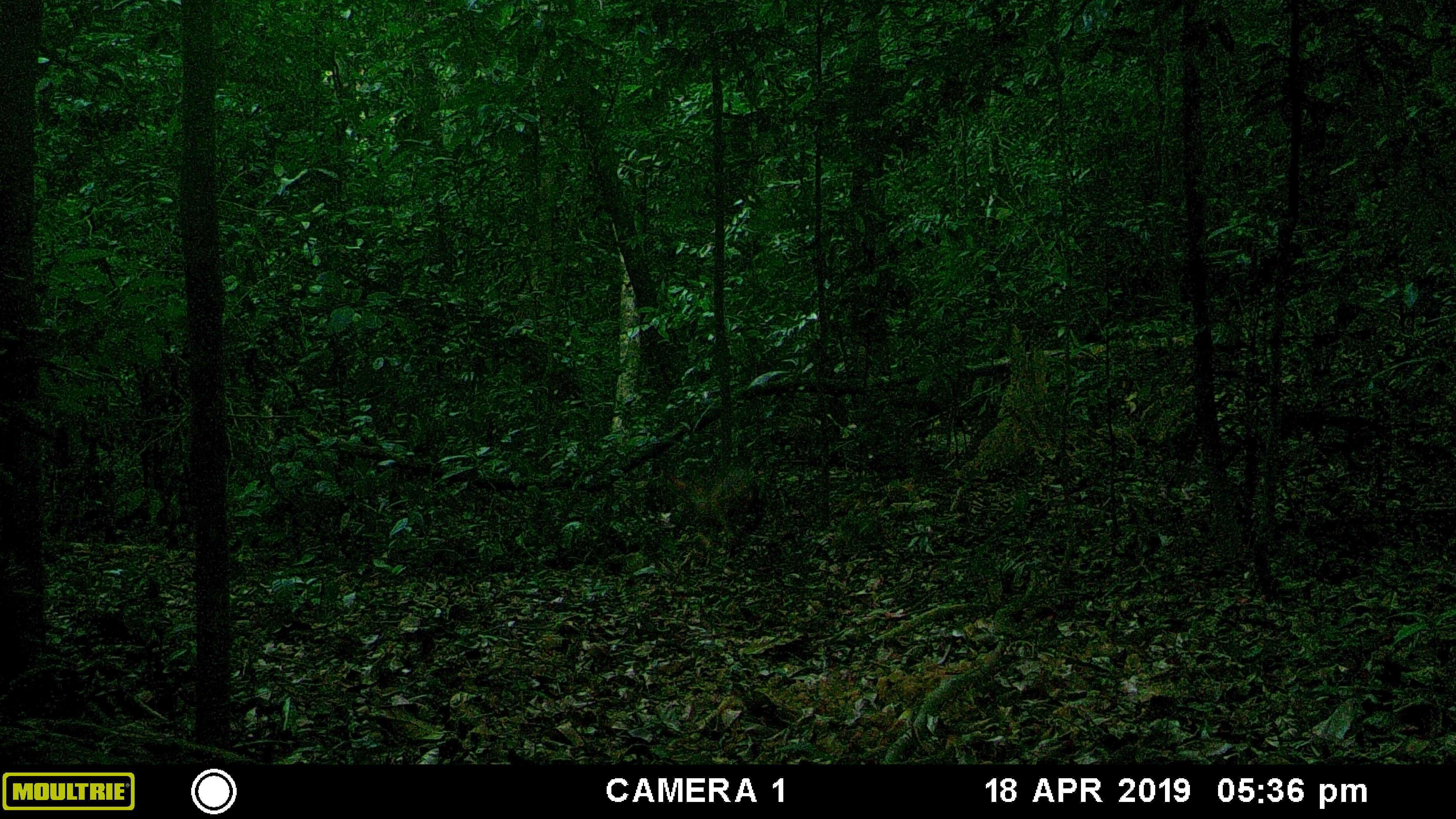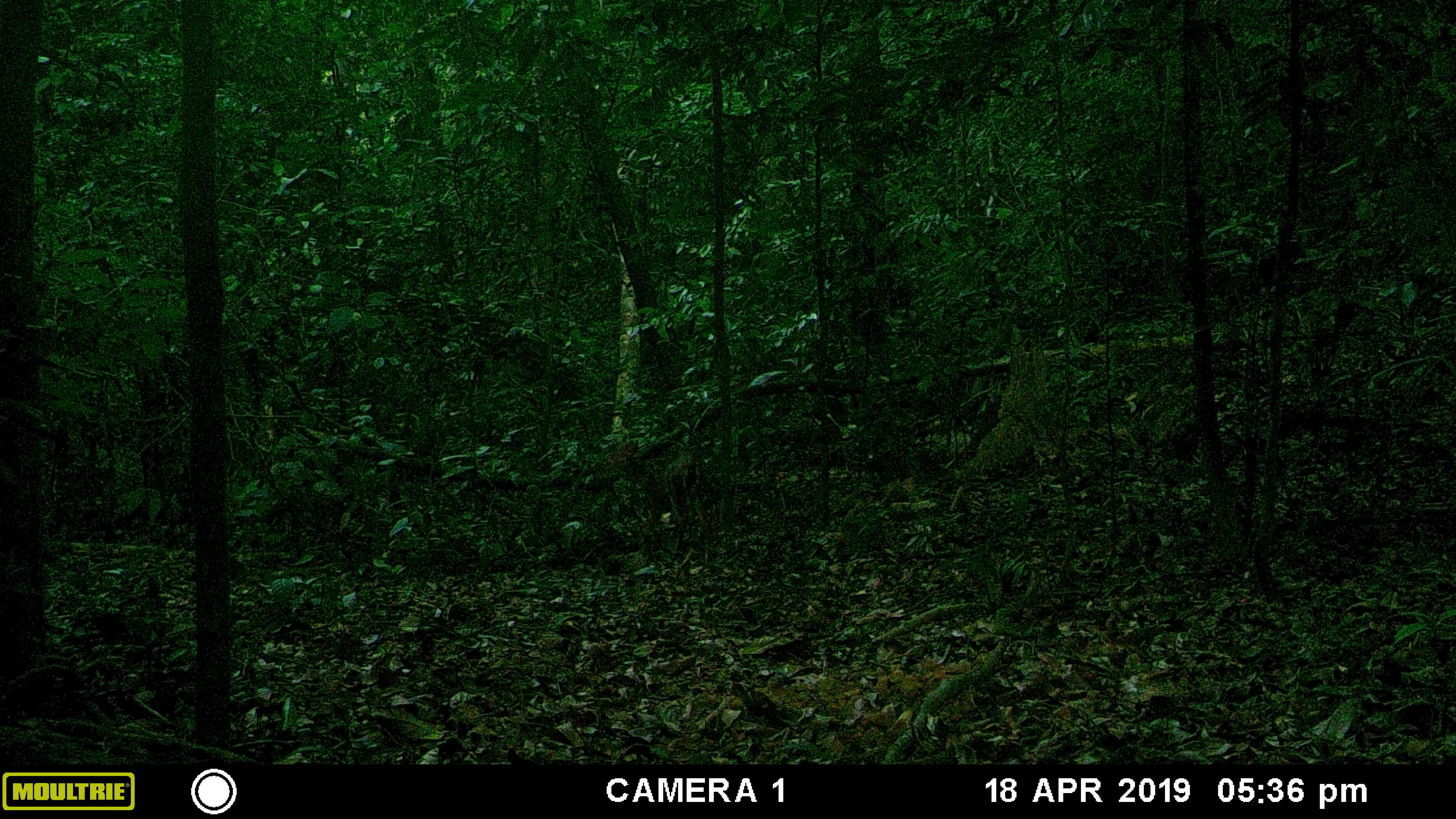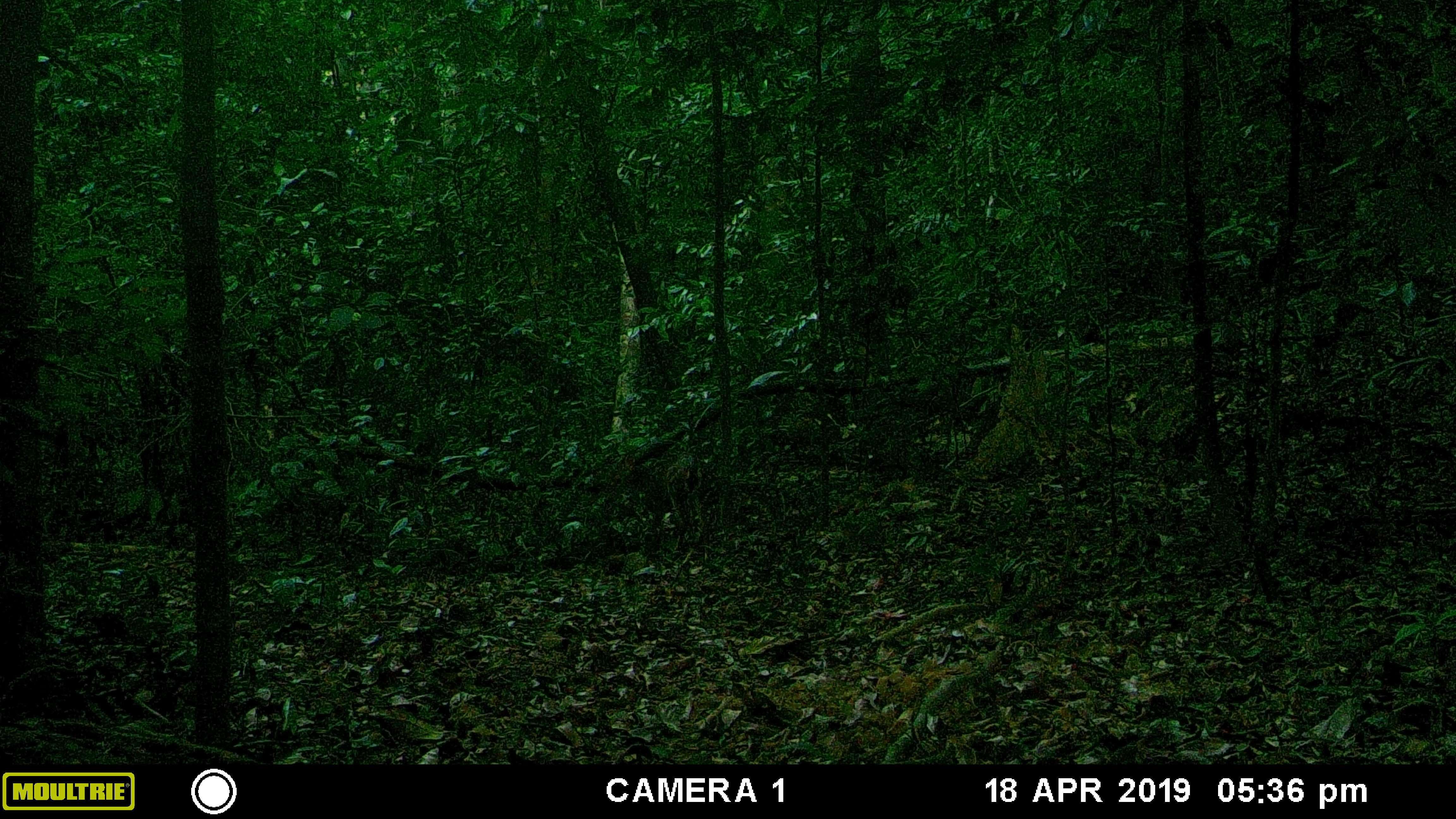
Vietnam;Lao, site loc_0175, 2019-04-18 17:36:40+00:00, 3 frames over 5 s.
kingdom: Animalia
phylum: Chordata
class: Mammalia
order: Artiodactyla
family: Cervidae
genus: Muntiacus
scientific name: Muntiacus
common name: muntjacs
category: unidentified muntjac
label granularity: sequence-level